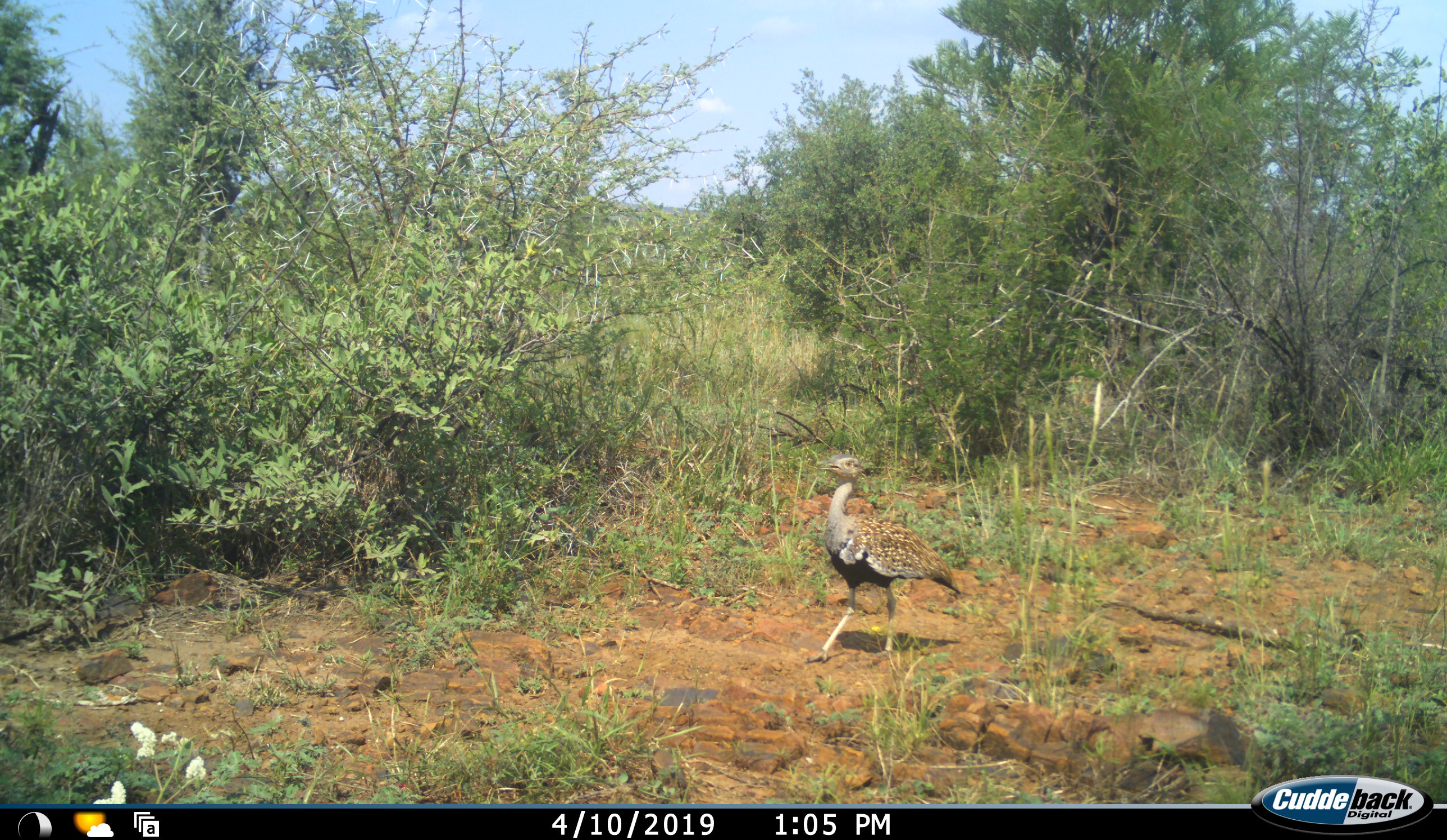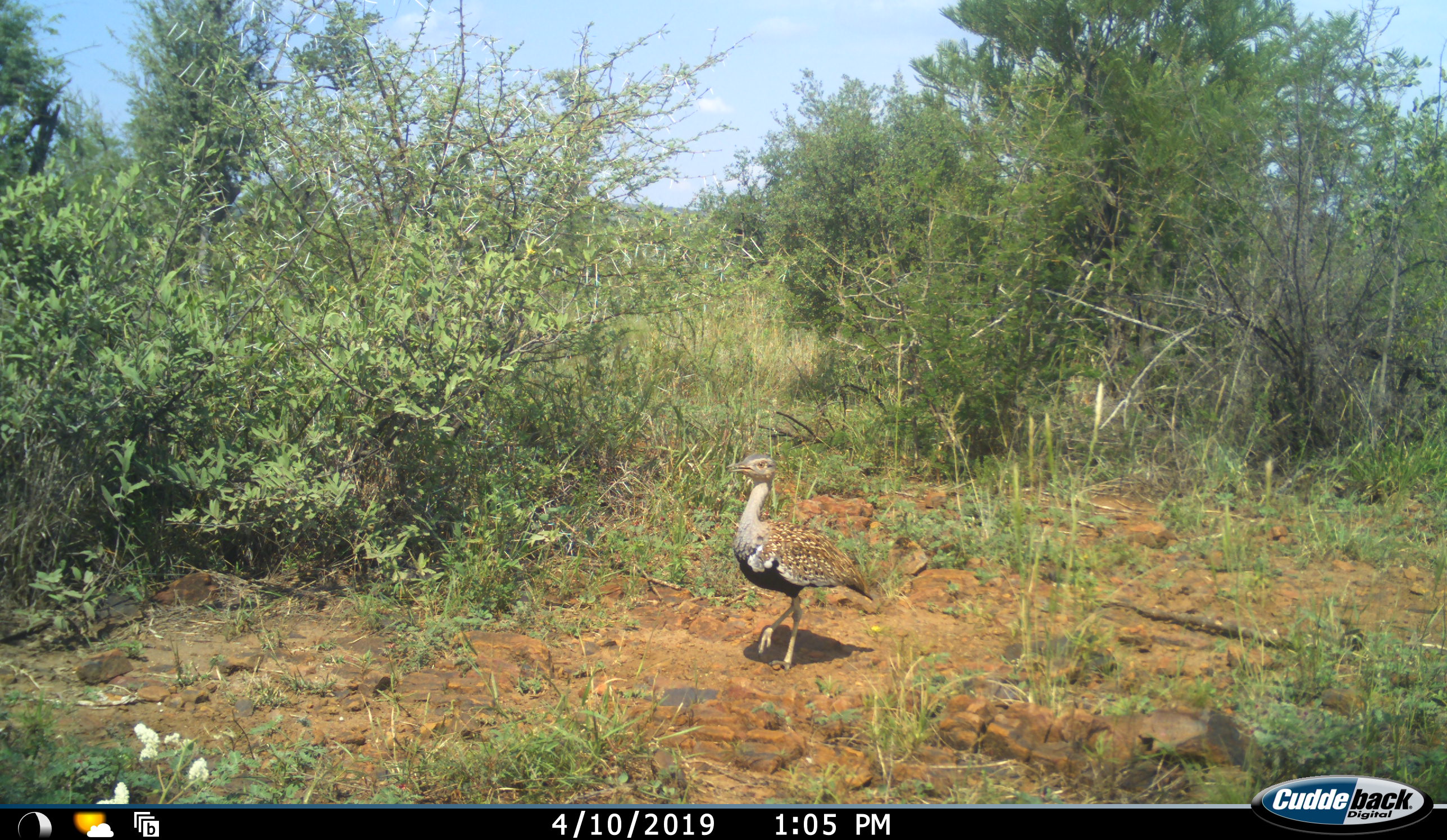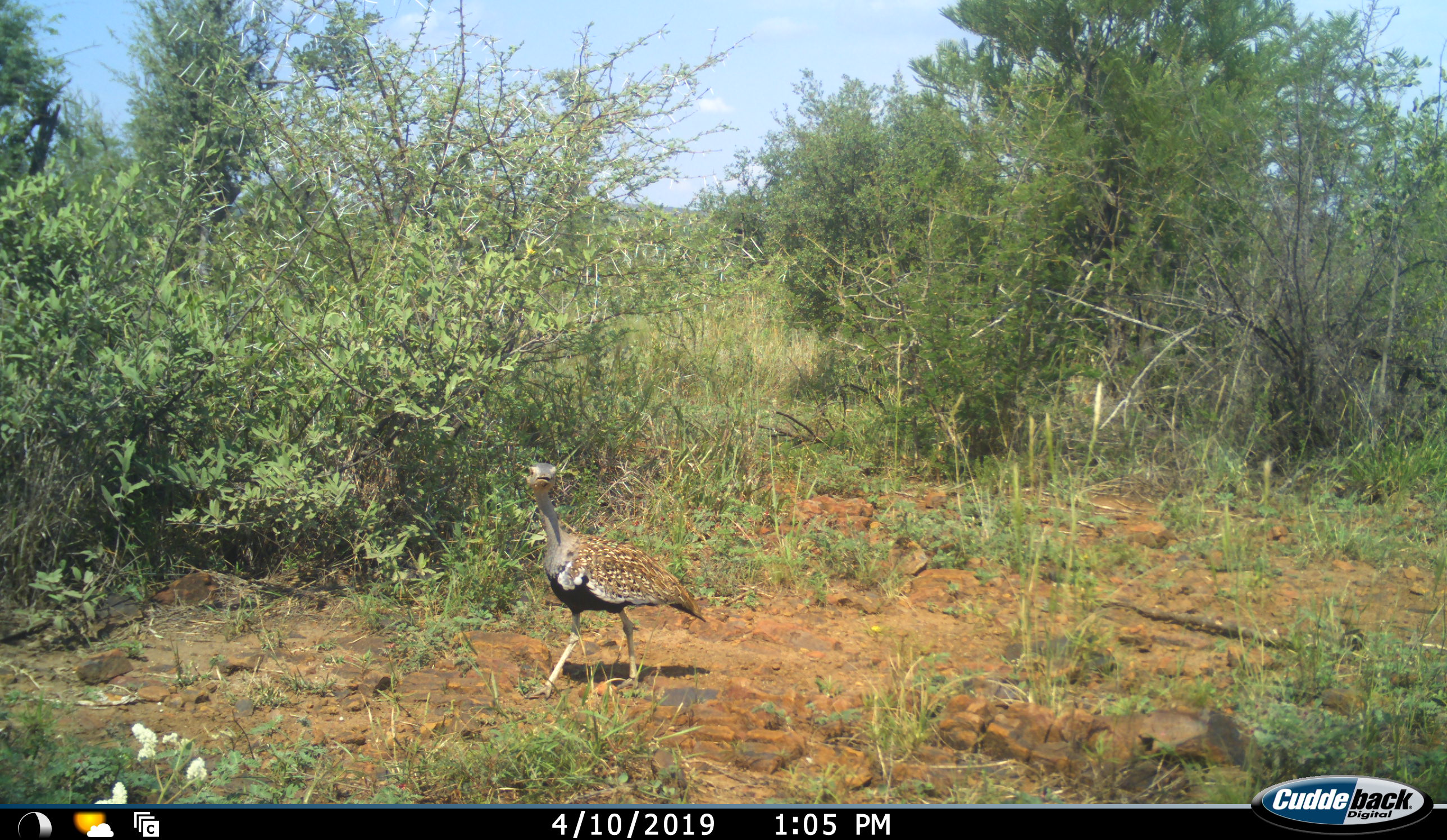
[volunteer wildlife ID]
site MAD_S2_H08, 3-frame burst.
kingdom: Animalia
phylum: Chordata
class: Aves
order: Otidiformes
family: Otididae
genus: Ardeotis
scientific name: Ardeotis kori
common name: kori bustard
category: bustardkori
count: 1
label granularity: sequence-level